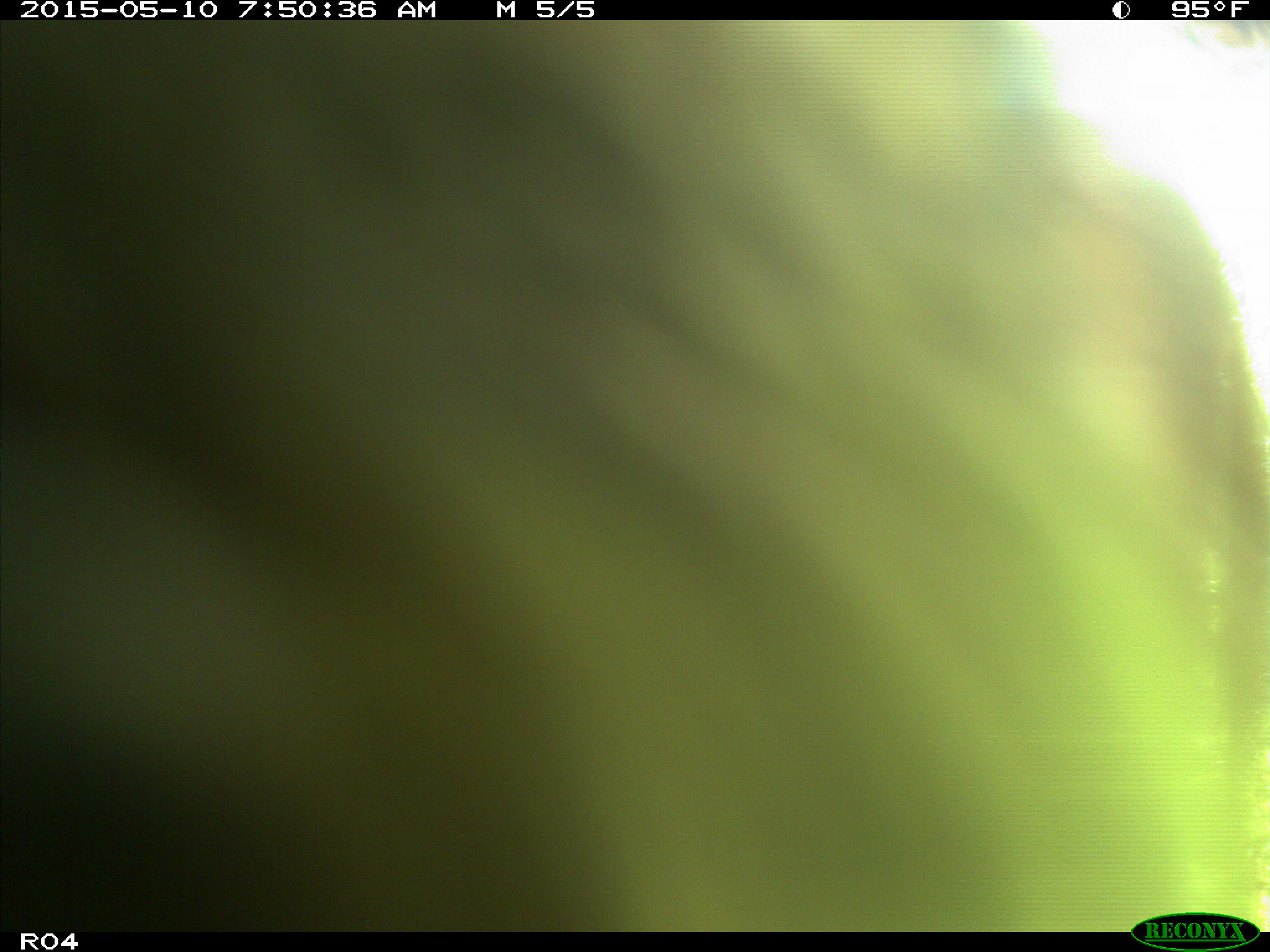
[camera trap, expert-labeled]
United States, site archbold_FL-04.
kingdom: Animalia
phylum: Chordata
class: Mammalia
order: Artiodactyla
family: Bovidae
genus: Bos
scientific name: Bos taurus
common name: domestic cow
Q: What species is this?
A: Bos taurus (domestic cow).